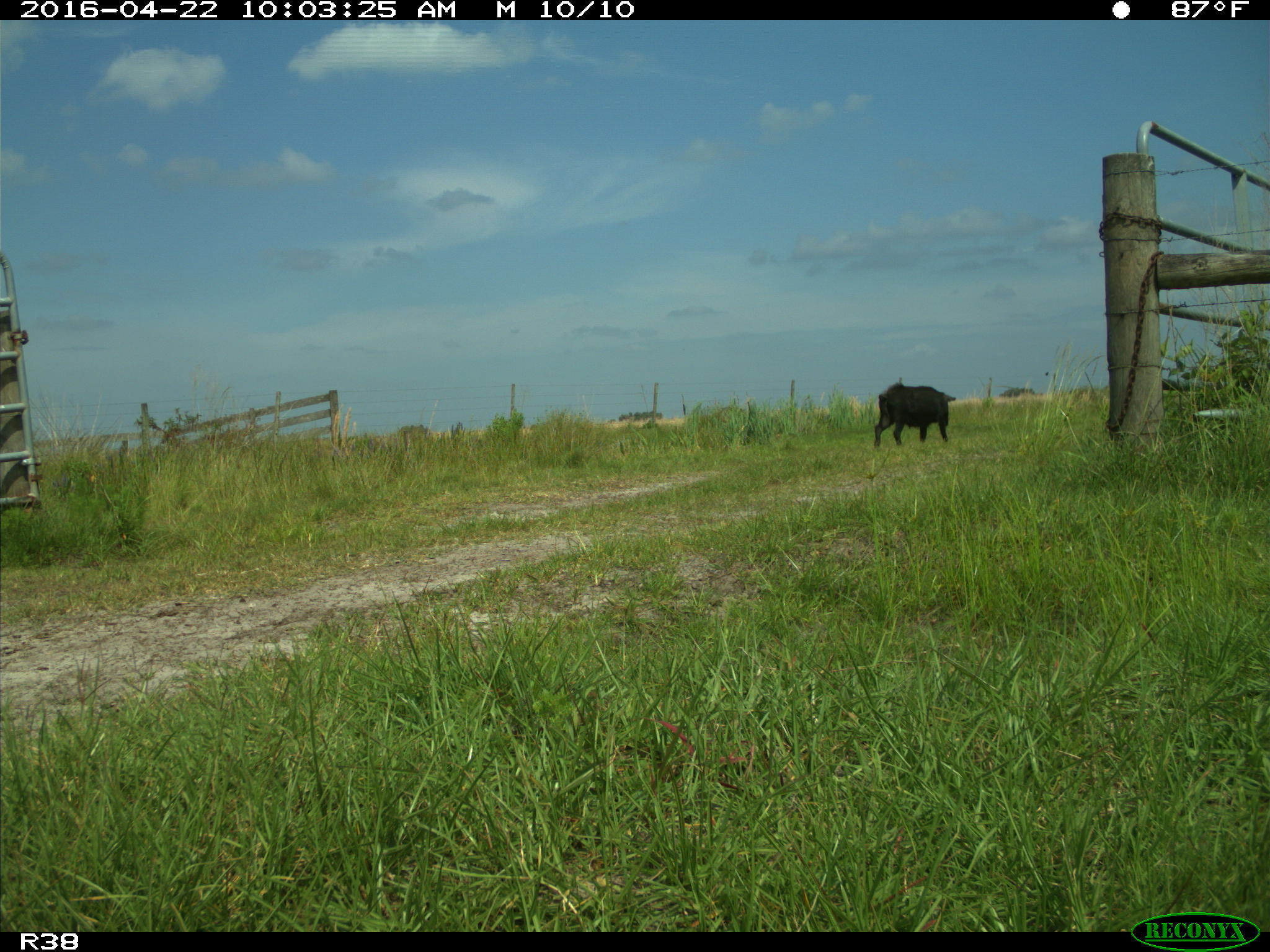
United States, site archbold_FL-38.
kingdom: Animalia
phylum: Chordata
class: Mammalia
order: Artiodactyla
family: Suidae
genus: Sus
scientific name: Sus scrofa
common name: wild boar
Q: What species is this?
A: Sus scrofa (wild boar).